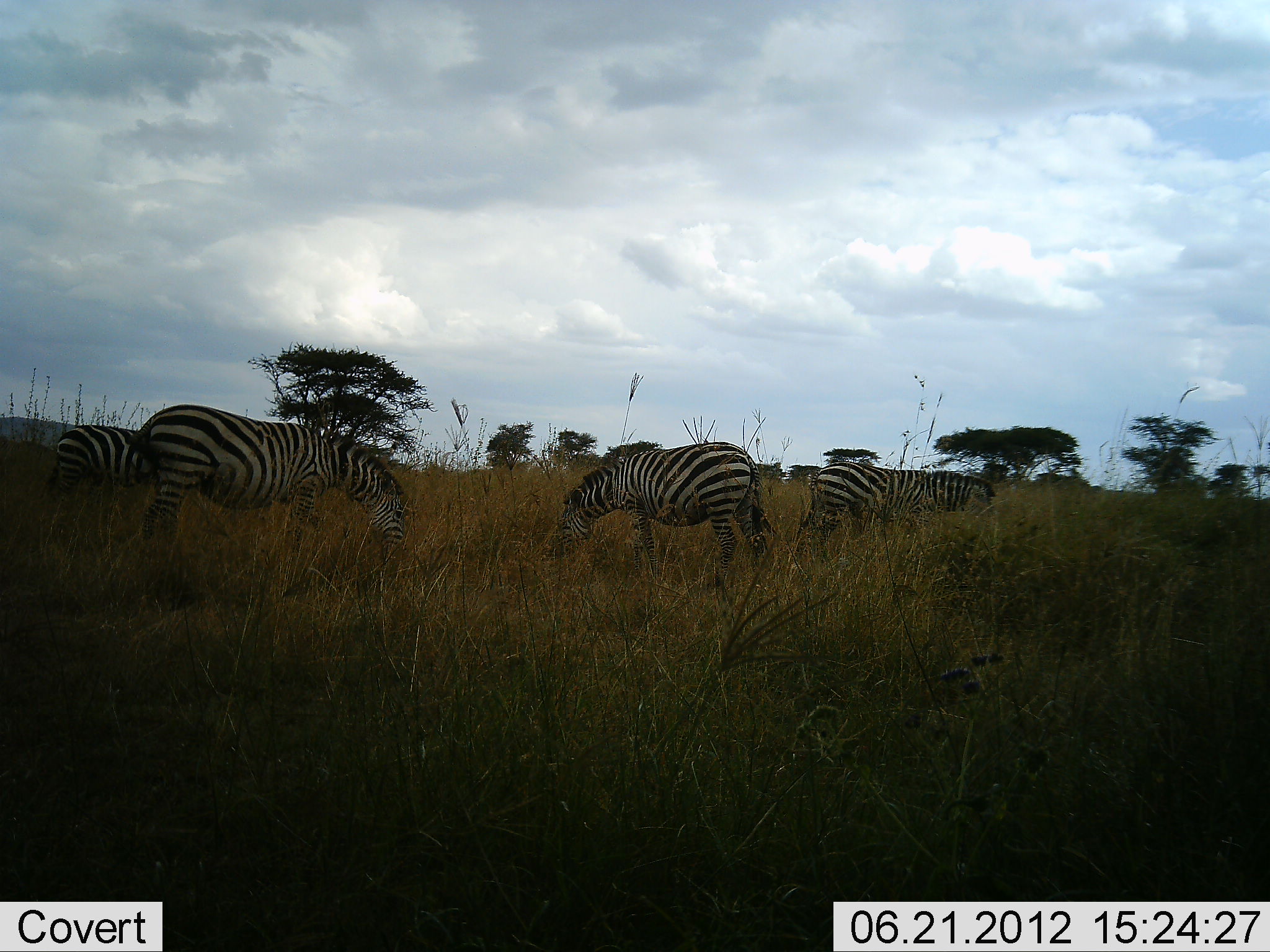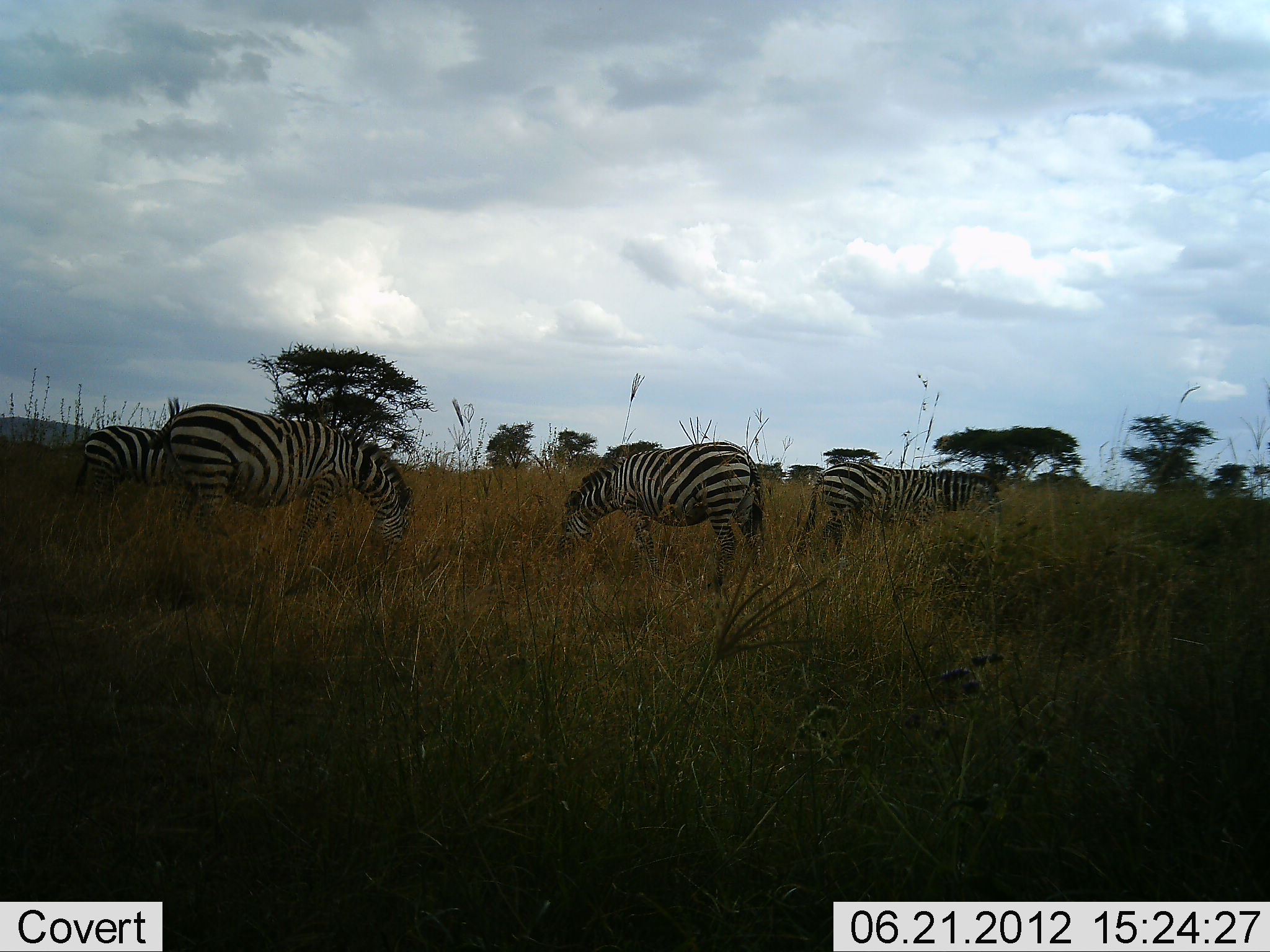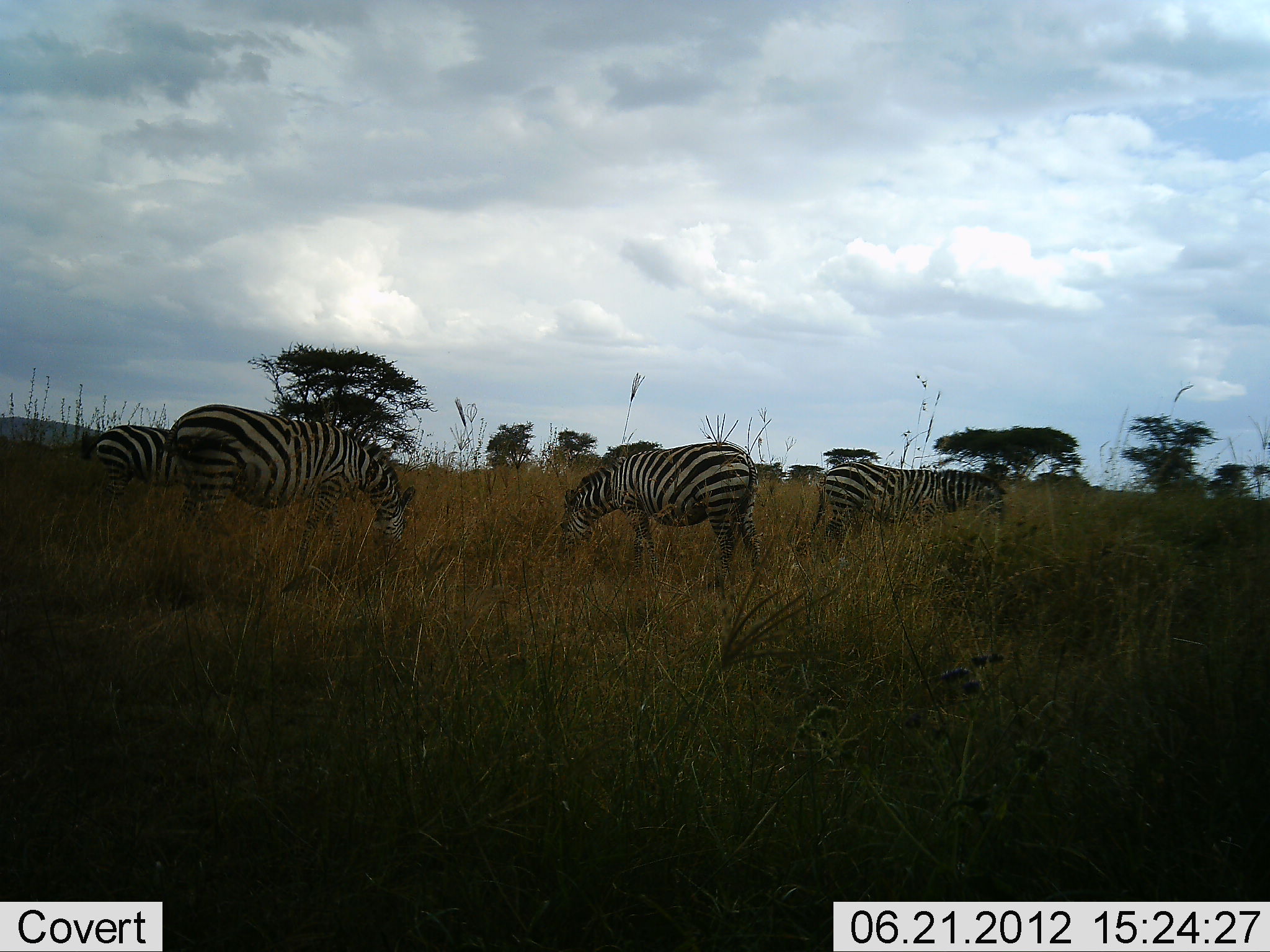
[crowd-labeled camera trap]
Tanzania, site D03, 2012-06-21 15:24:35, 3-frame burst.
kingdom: Animalia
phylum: Chordata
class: Mammalia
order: Perissodactyla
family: Equidae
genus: Equus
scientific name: Equus quagga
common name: plains zebra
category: zebra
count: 4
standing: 50%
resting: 0%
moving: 0%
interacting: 0%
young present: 0%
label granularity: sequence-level